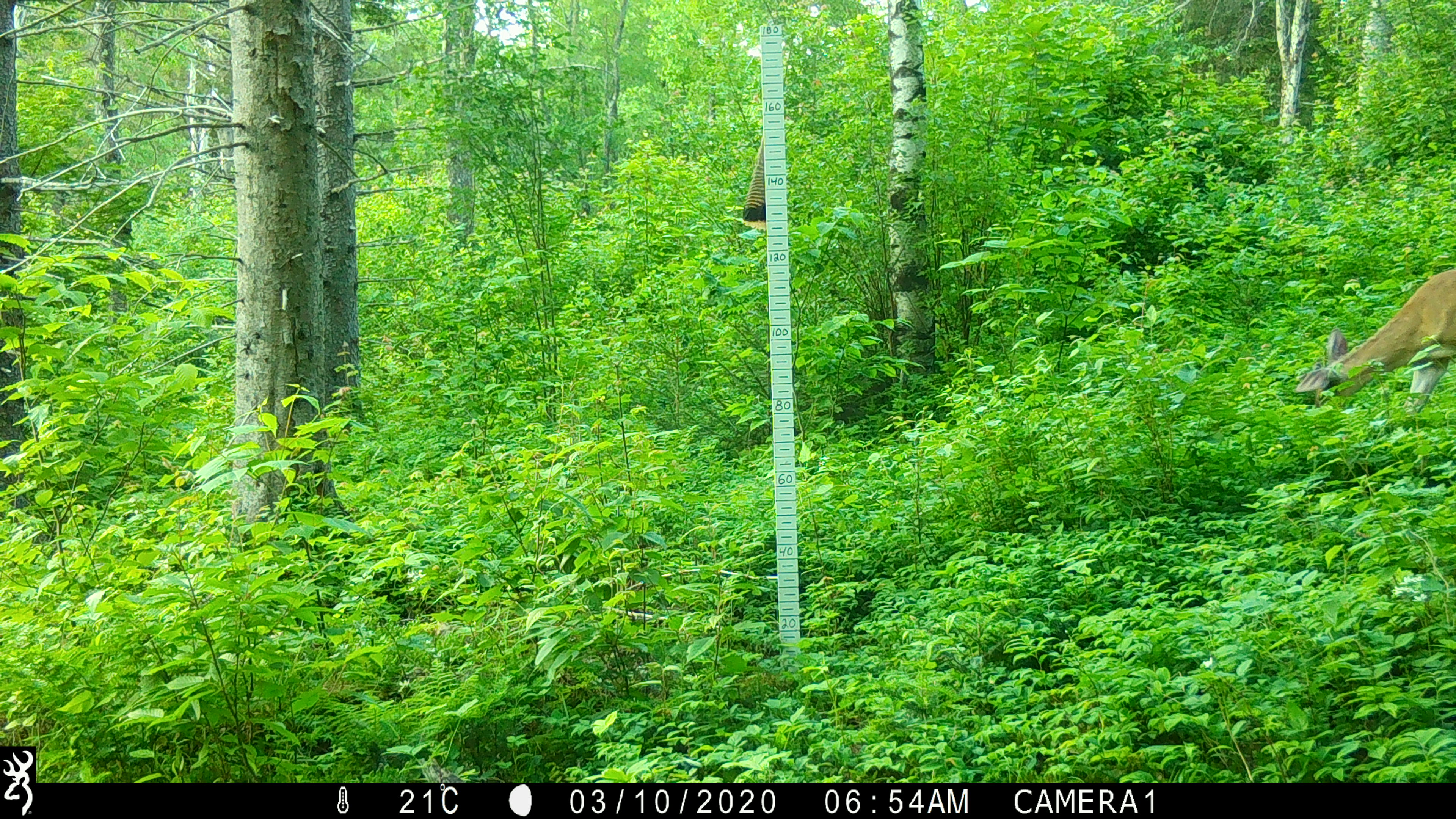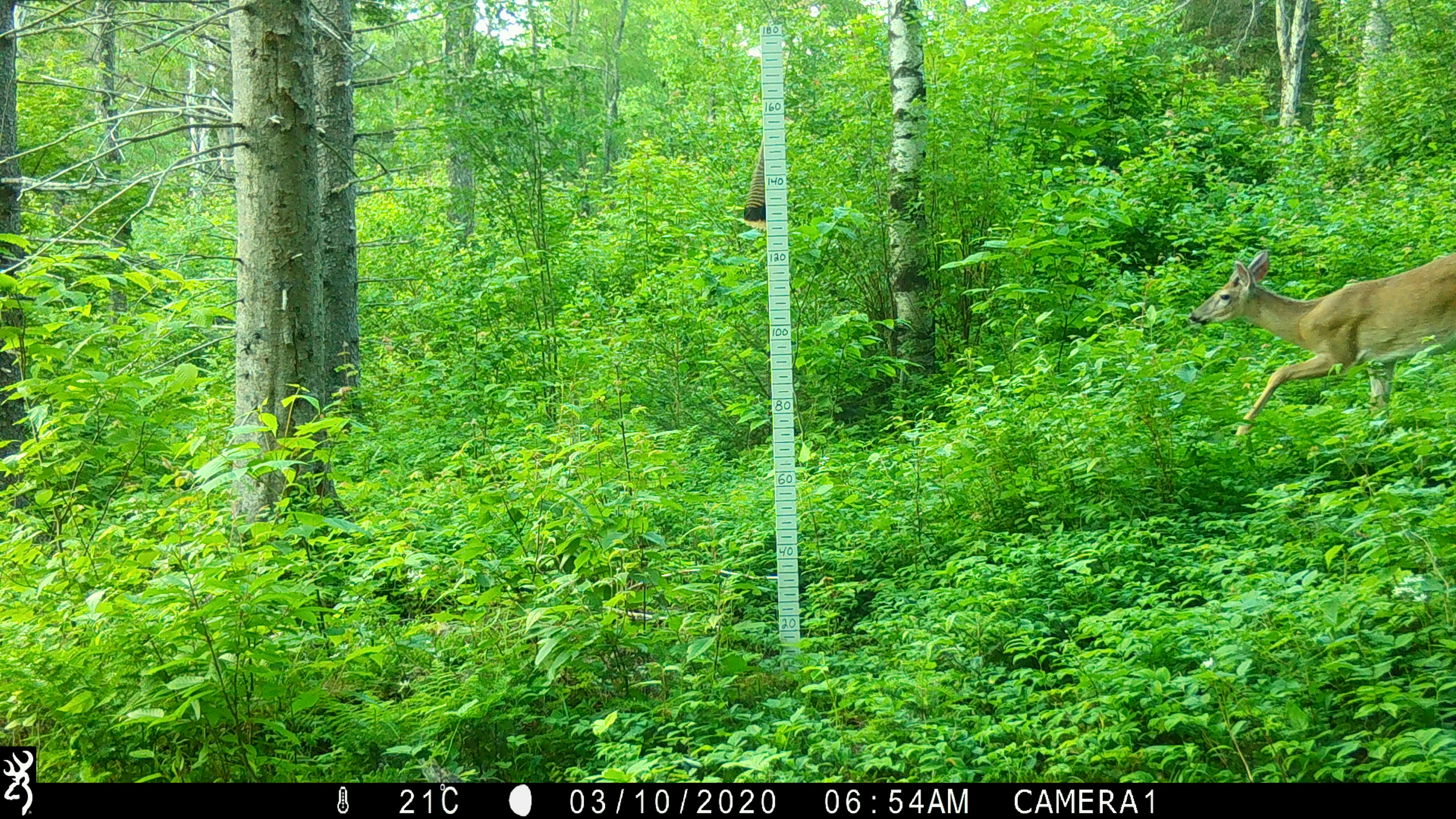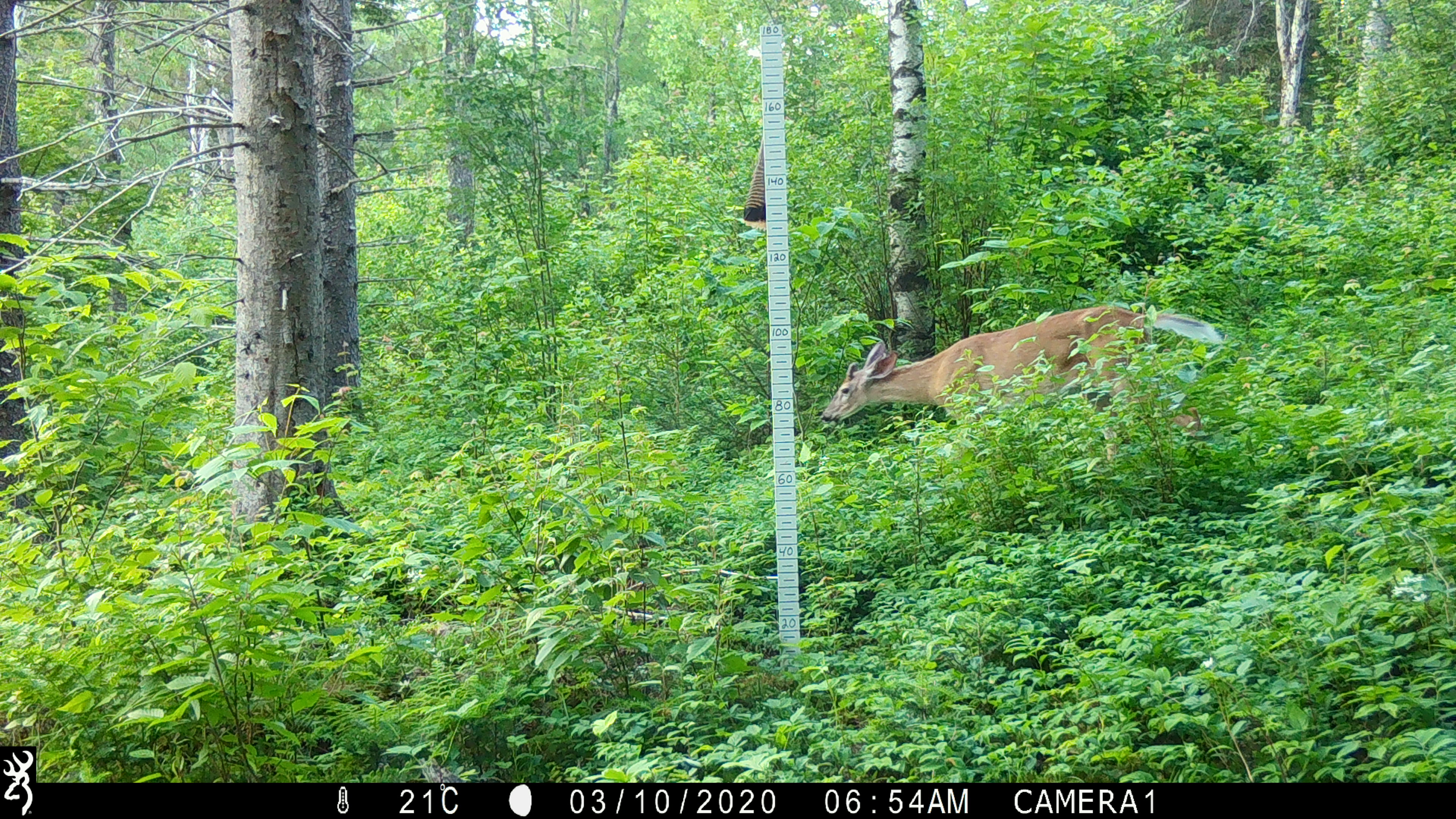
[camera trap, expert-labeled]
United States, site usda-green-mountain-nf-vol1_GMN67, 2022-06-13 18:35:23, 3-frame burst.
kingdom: Animalia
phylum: Chordata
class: Mammalia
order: Artiodactyla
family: Cervidae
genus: Odocoileus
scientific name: Odocoileus virginianus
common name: white-tailed deer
White-tailed deer (Odocoileus virginianus).